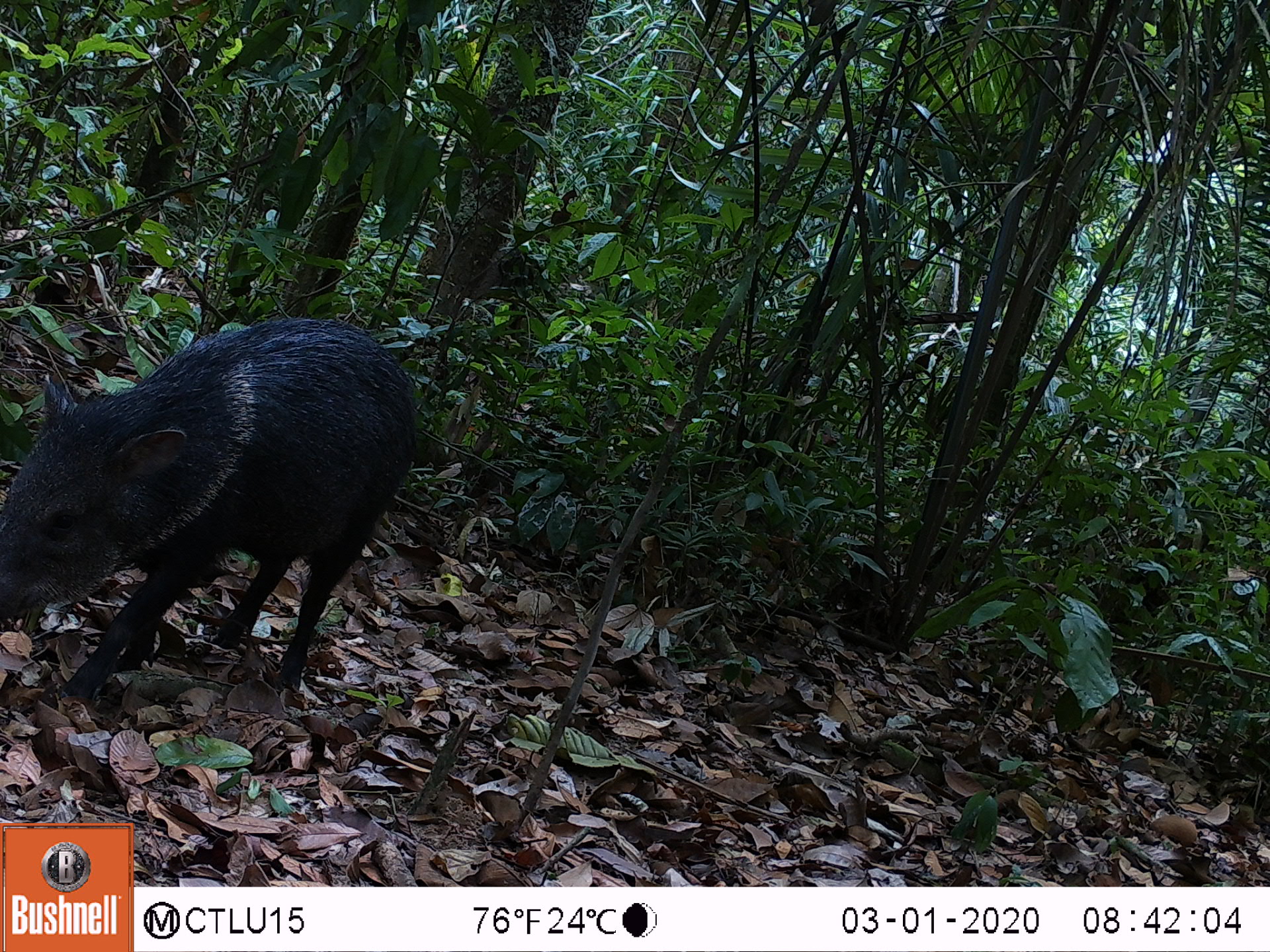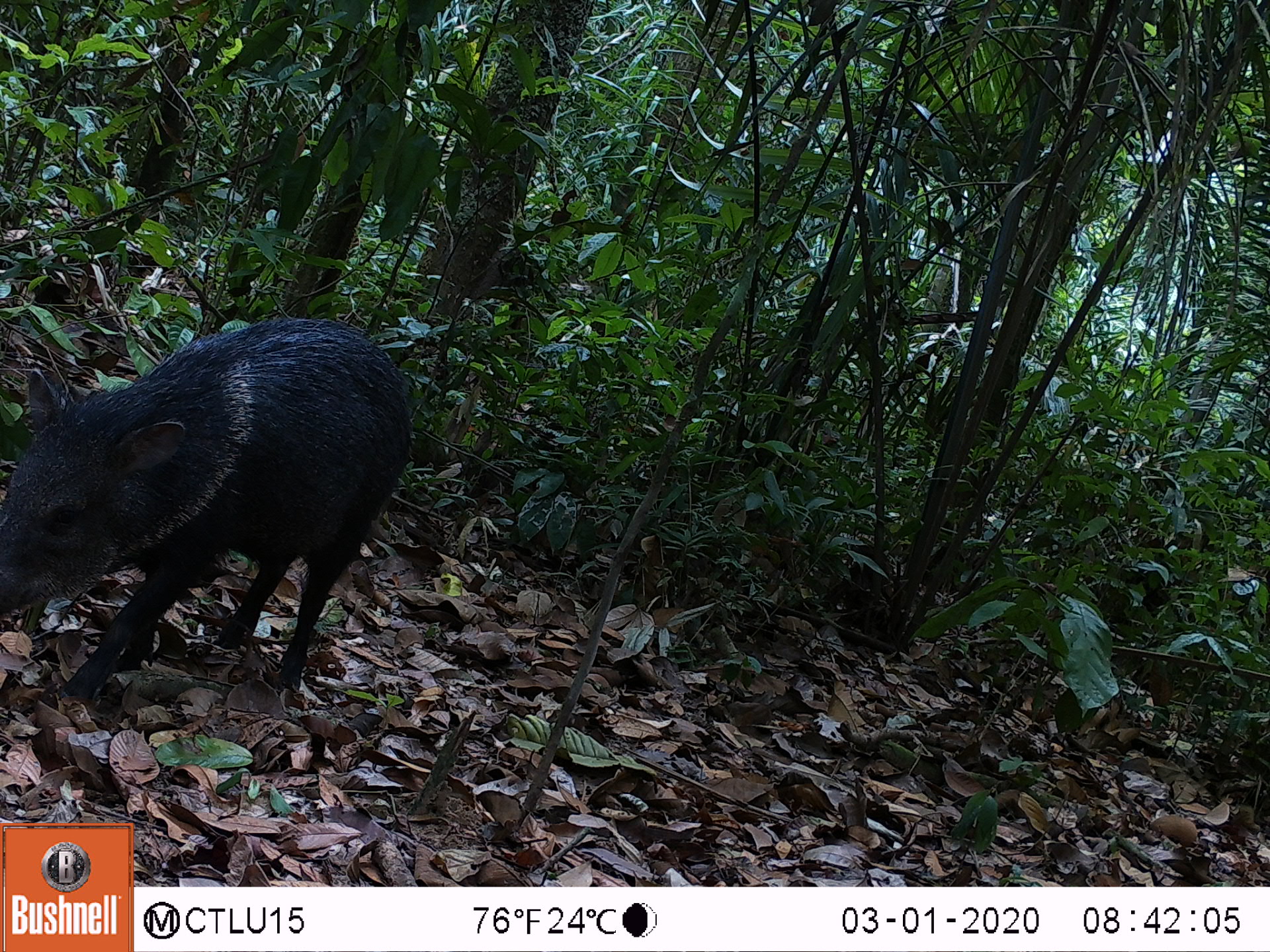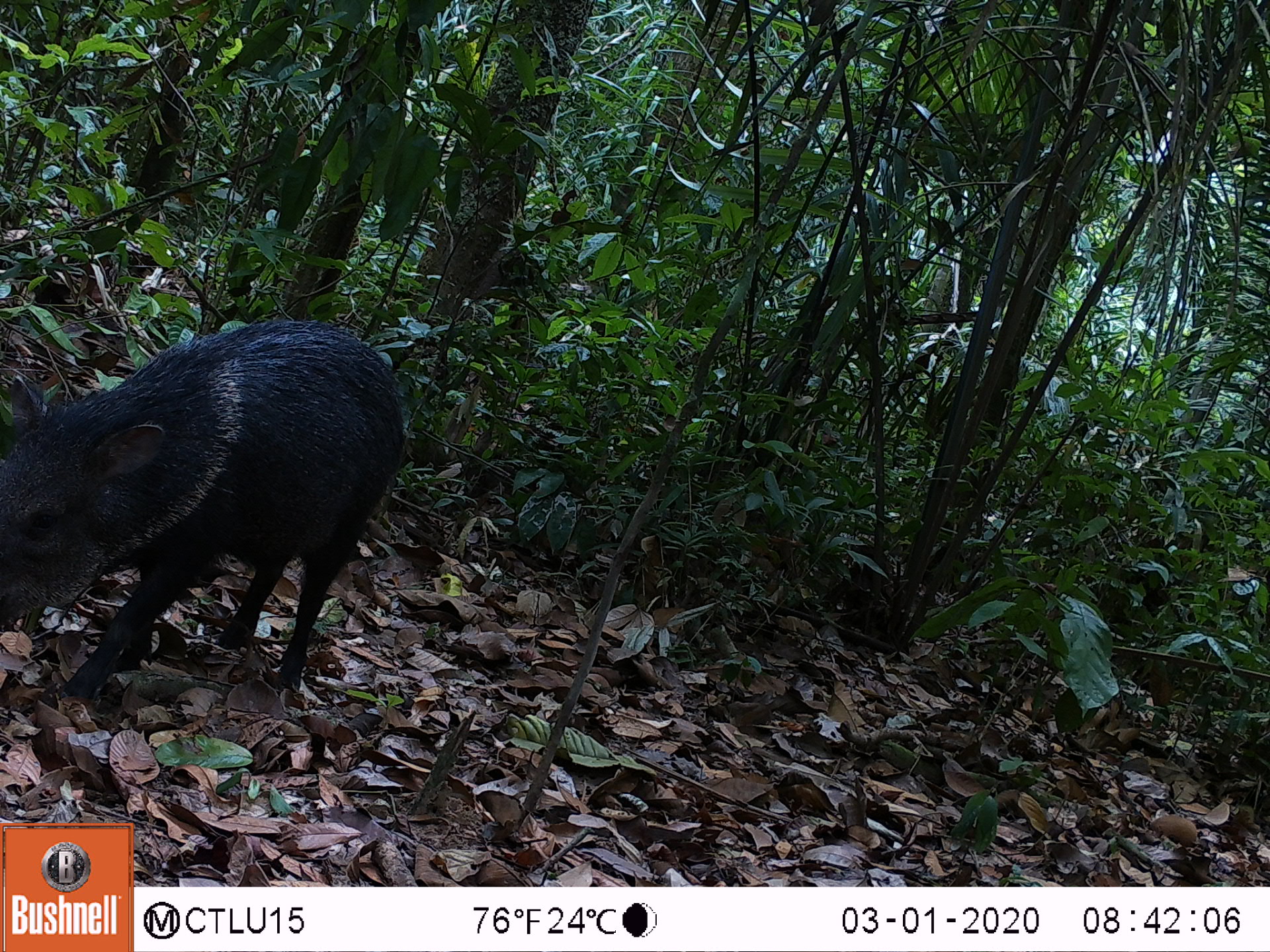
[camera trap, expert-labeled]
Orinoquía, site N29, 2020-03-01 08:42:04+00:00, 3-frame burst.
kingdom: Animalia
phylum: Chordata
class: Mammalia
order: Artiodactyla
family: Tayassuidae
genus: Pecari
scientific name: Pecari tajacu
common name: collared peccary